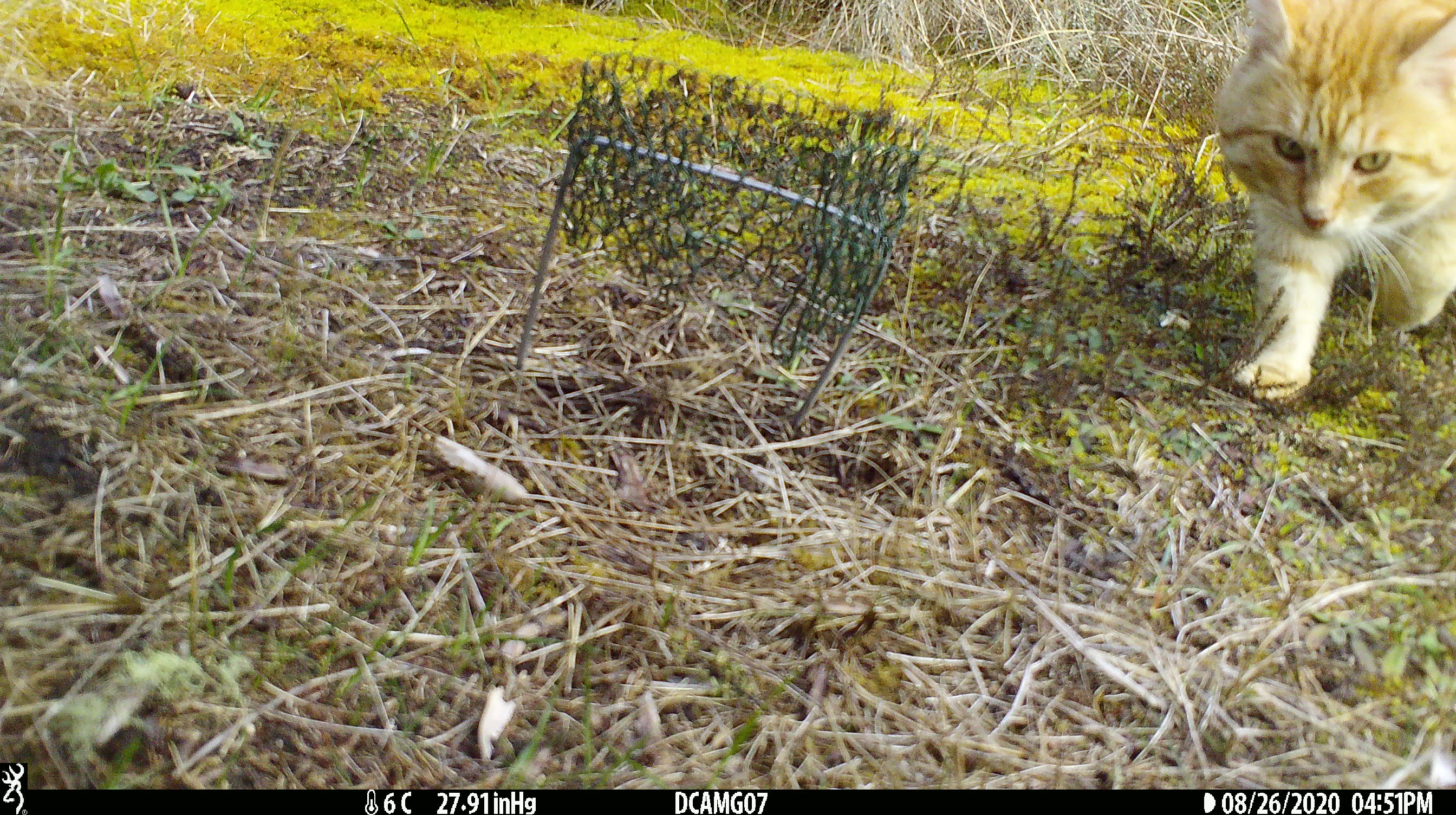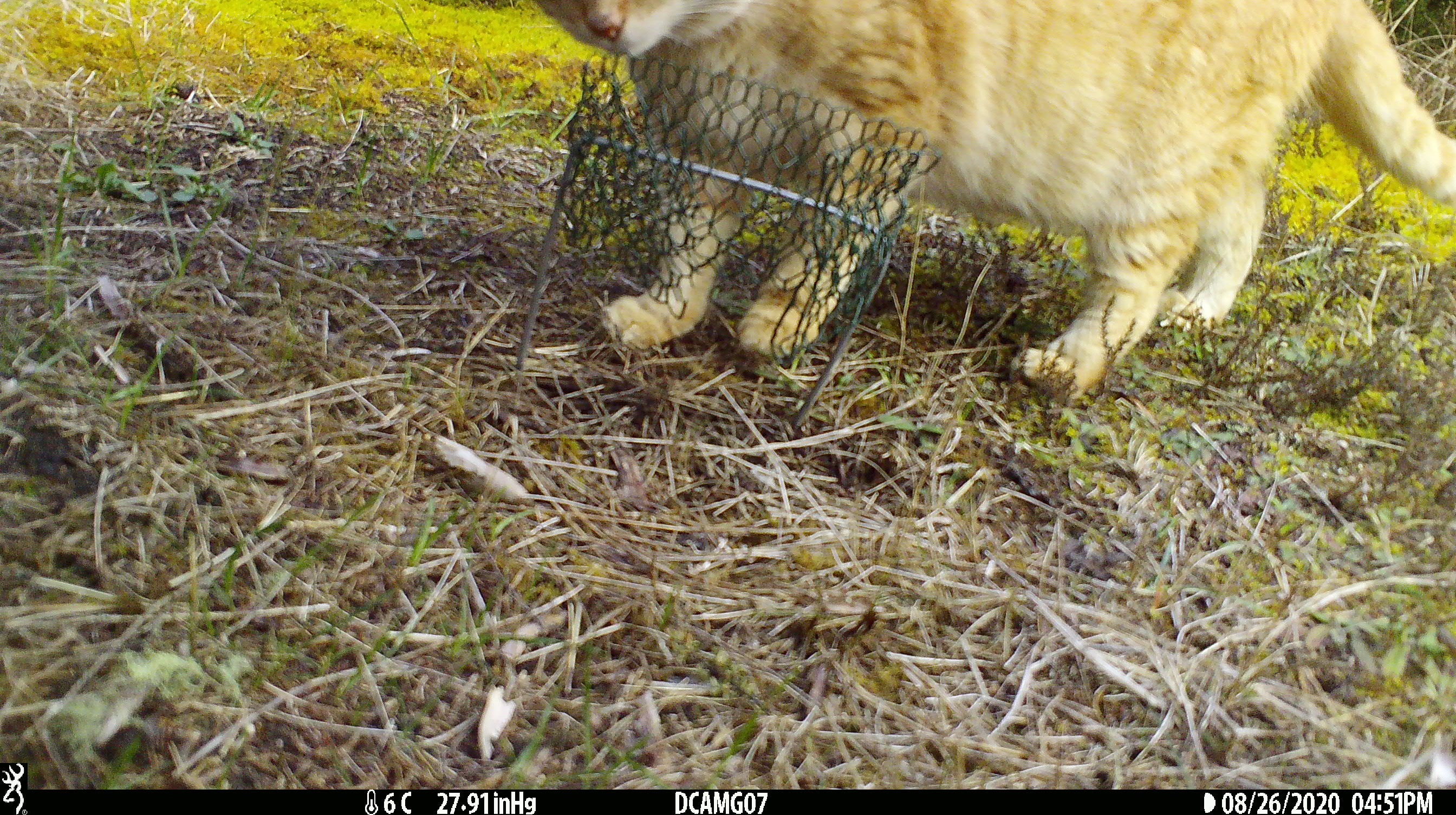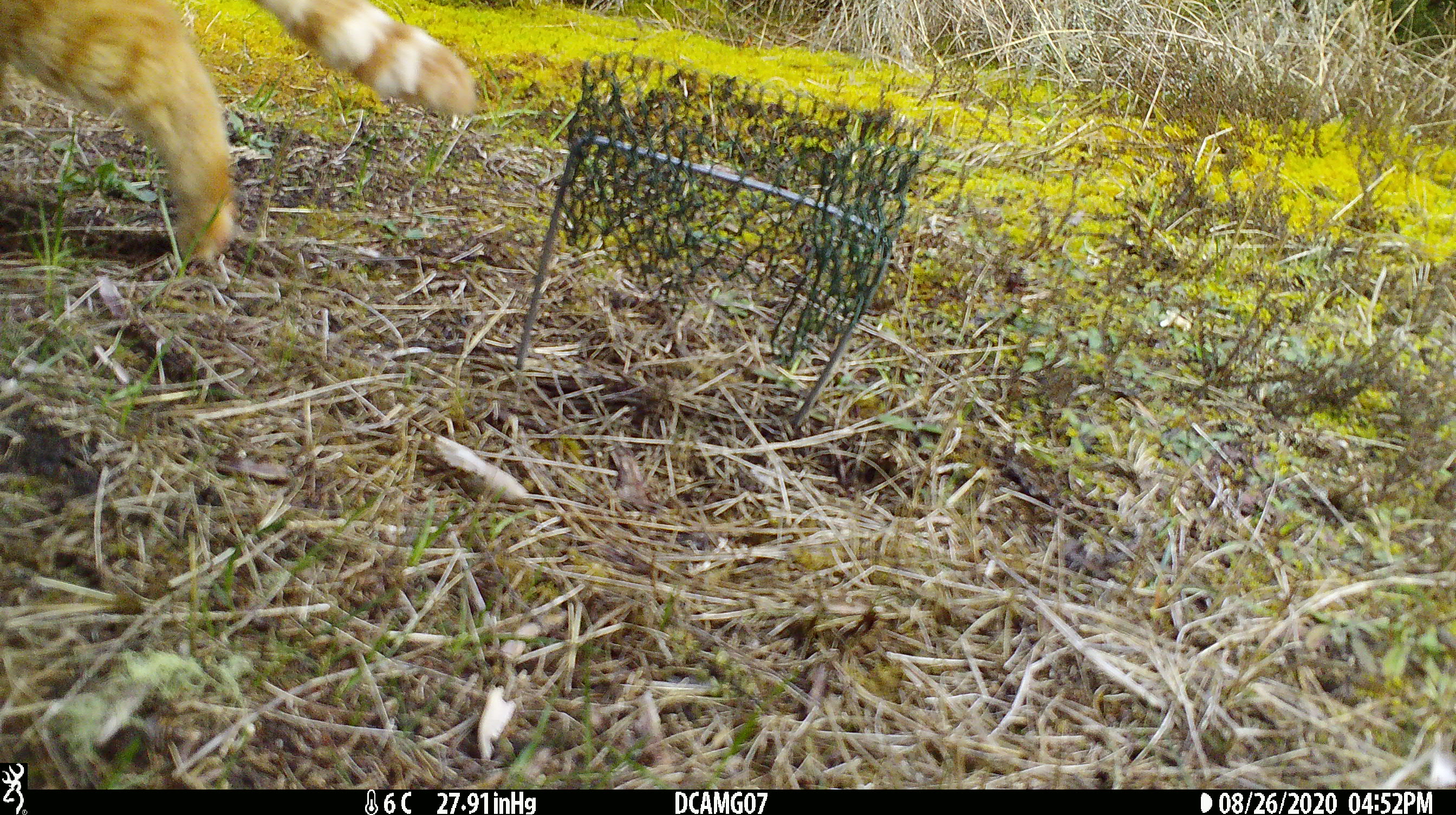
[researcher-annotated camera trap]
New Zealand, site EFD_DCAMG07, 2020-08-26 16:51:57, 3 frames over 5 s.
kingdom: Animalia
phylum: Chordata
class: Mammalia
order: Carnivora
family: Felidae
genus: Felis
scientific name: Felis catus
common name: domestic cat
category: cat